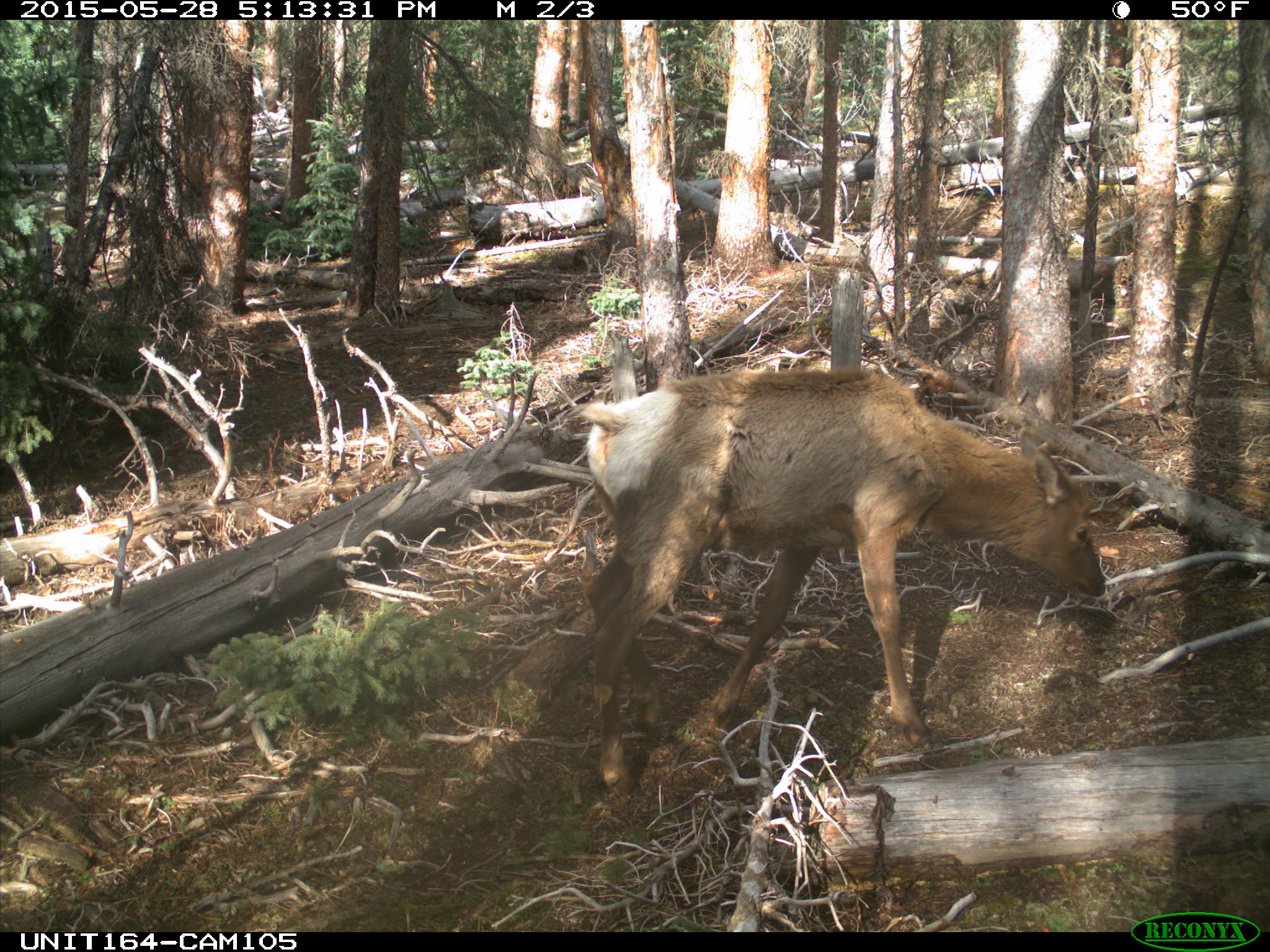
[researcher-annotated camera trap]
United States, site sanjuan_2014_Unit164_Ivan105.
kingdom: Animalia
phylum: Chordata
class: Mammalia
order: Artiodactyla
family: Cervidae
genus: Cervus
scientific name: Cervus elaphus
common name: red deer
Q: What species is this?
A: Cervus elaphus (red deer).